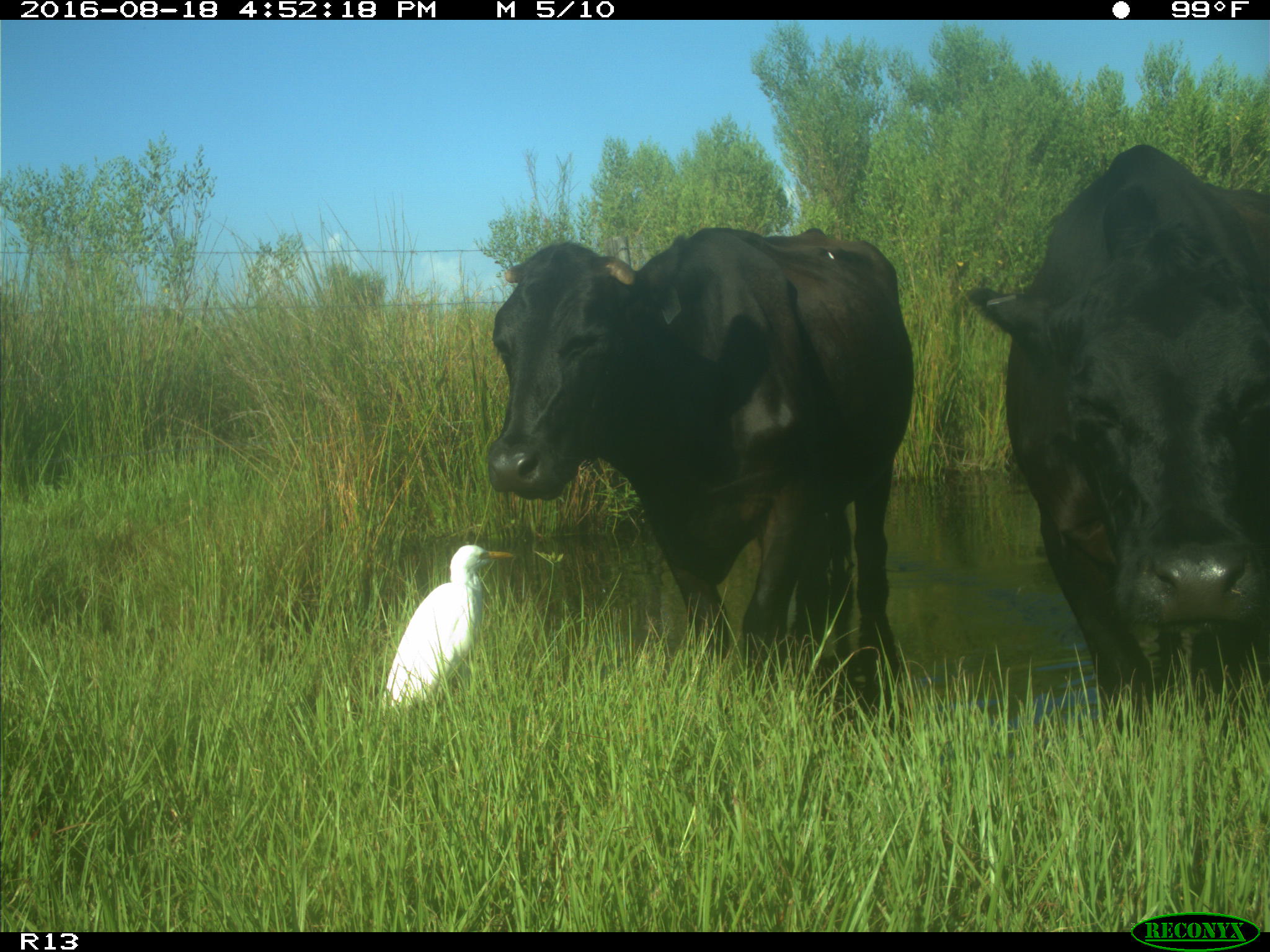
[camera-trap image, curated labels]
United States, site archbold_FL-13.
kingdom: Animalia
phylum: Chordata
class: Mammalia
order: Artiodactyla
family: Bovidae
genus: Bos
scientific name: Bos taurus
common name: domestic cow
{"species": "Bos taurus (domestic cow)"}